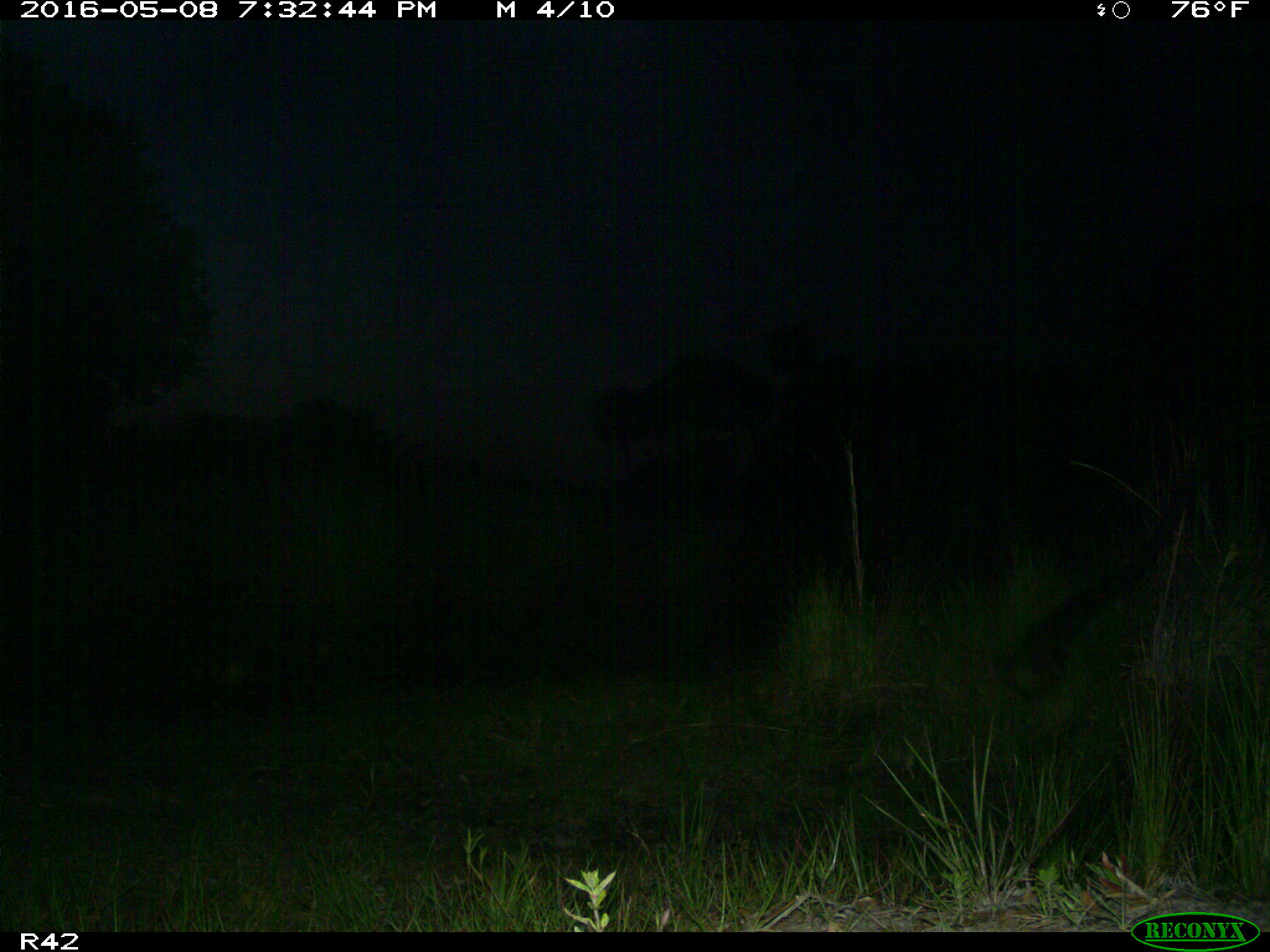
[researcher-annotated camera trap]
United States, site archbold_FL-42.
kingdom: Animalia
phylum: Chordata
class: Mammalia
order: Artiodactyla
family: Bovidae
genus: Bos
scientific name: Bos taurus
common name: domestic cow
Bos taurus (domestic cow).